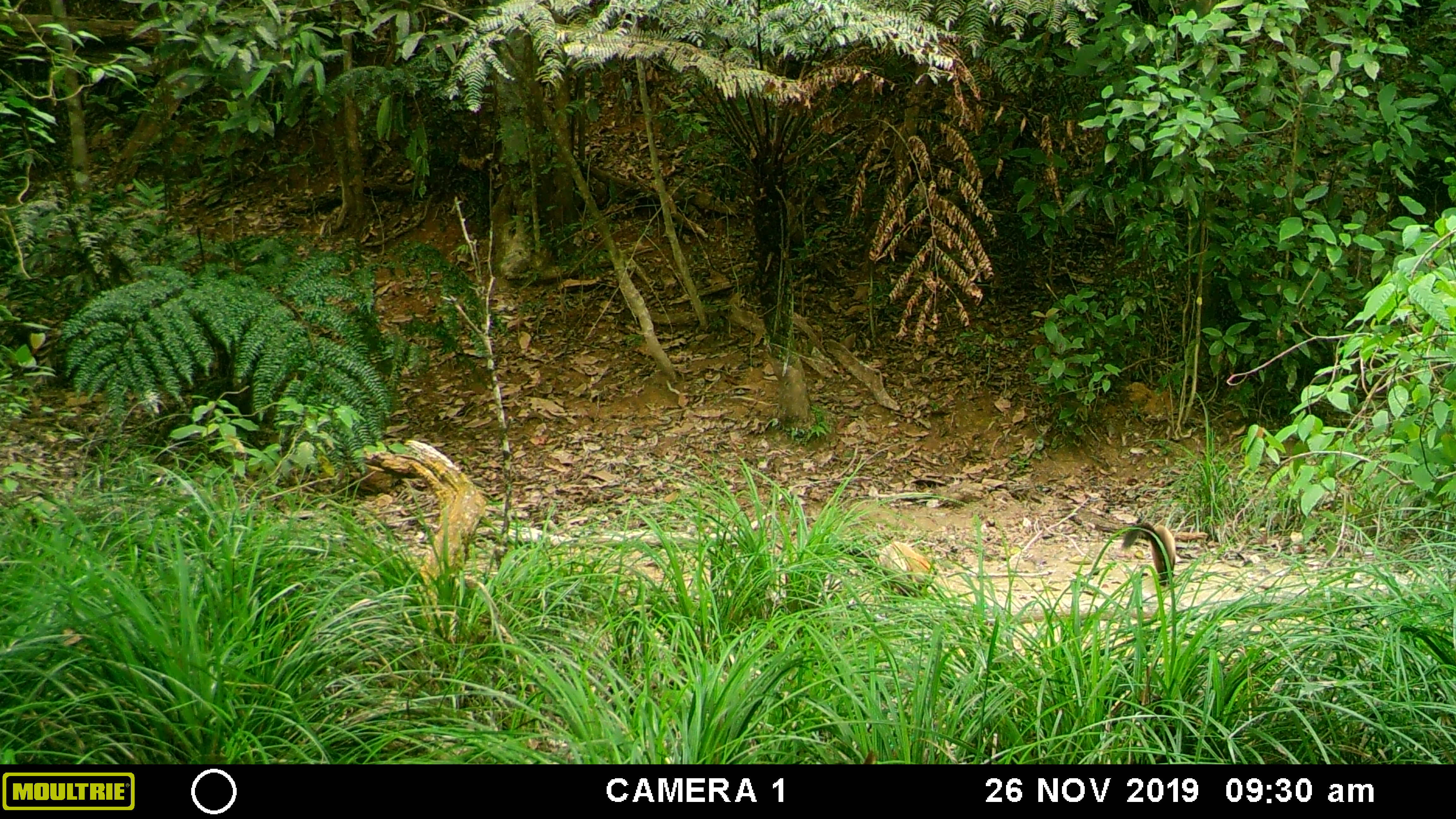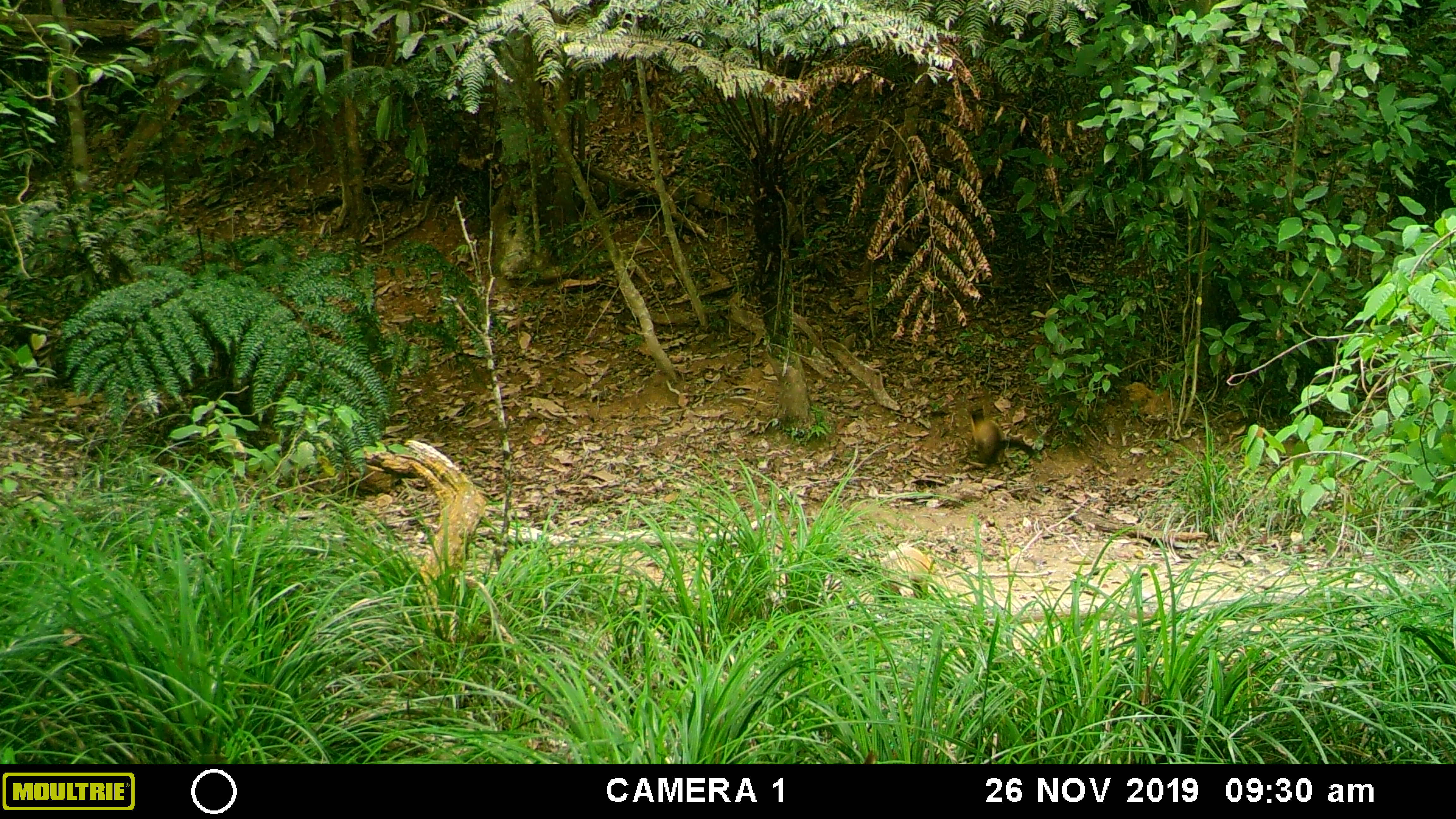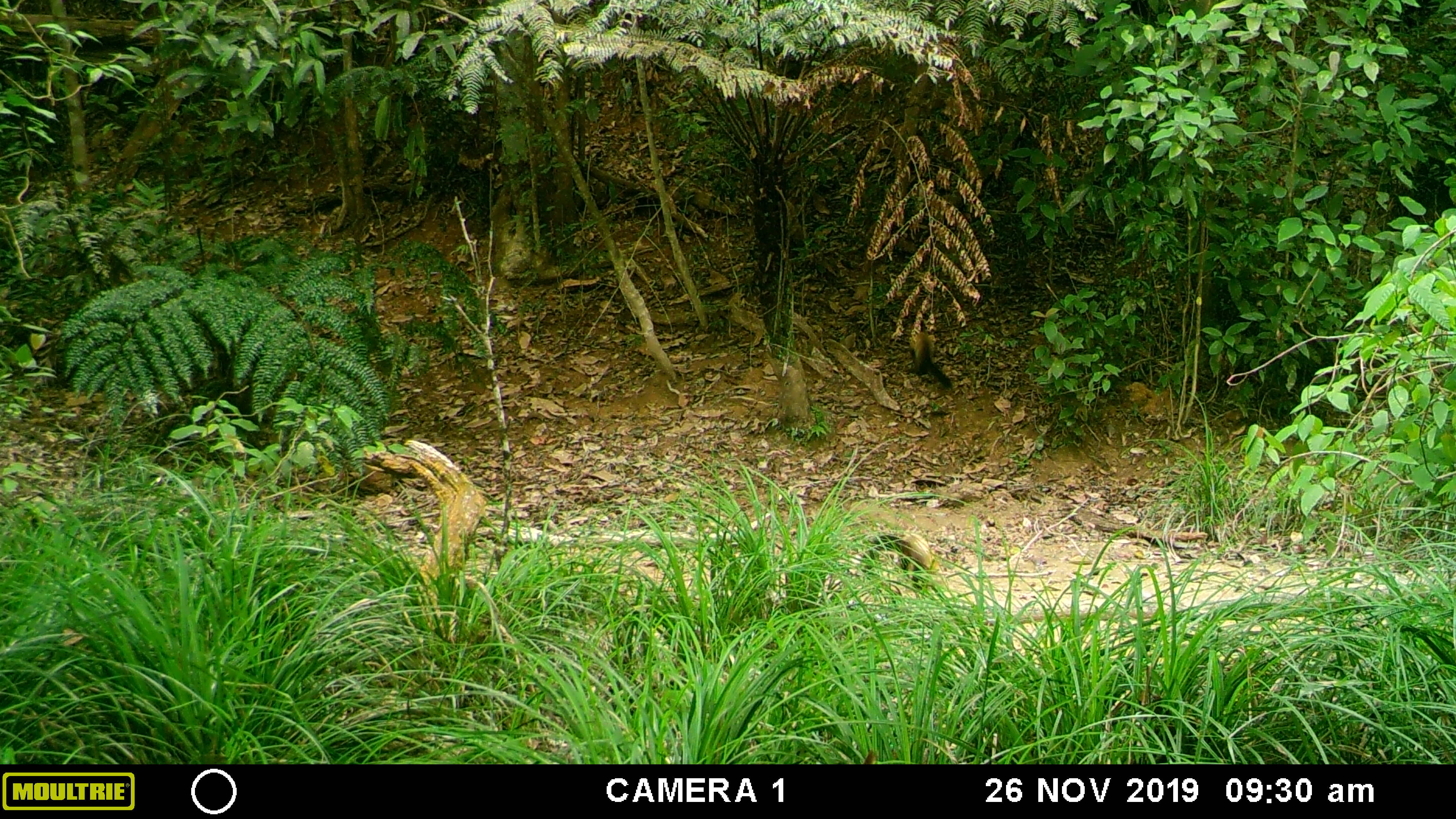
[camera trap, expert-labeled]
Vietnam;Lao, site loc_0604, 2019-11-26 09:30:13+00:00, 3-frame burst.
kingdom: Animalia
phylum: Chordata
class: Mammalia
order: Carnivora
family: Mustelidae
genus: Martes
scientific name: Martes flavigula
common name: yellow-throated marten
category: yellow throated marten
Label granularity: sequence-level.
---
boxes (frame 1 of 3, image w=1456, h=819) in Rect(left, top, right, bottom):
yellow throated marten: Rect(1121, 521, 1177, 588); Rect(878, 541, 937, 597)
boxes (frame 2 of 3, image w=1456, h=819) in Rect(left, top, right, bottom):
yellow throated marten: Rect(833, 544, 932, 604); Rect(964, 400, 1038, 469)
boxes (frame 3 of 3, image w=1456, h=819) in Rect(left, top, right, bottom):
yellow throated marten: Rect(859, 531, 940, 591); Rect(905, 330, 953, 392)